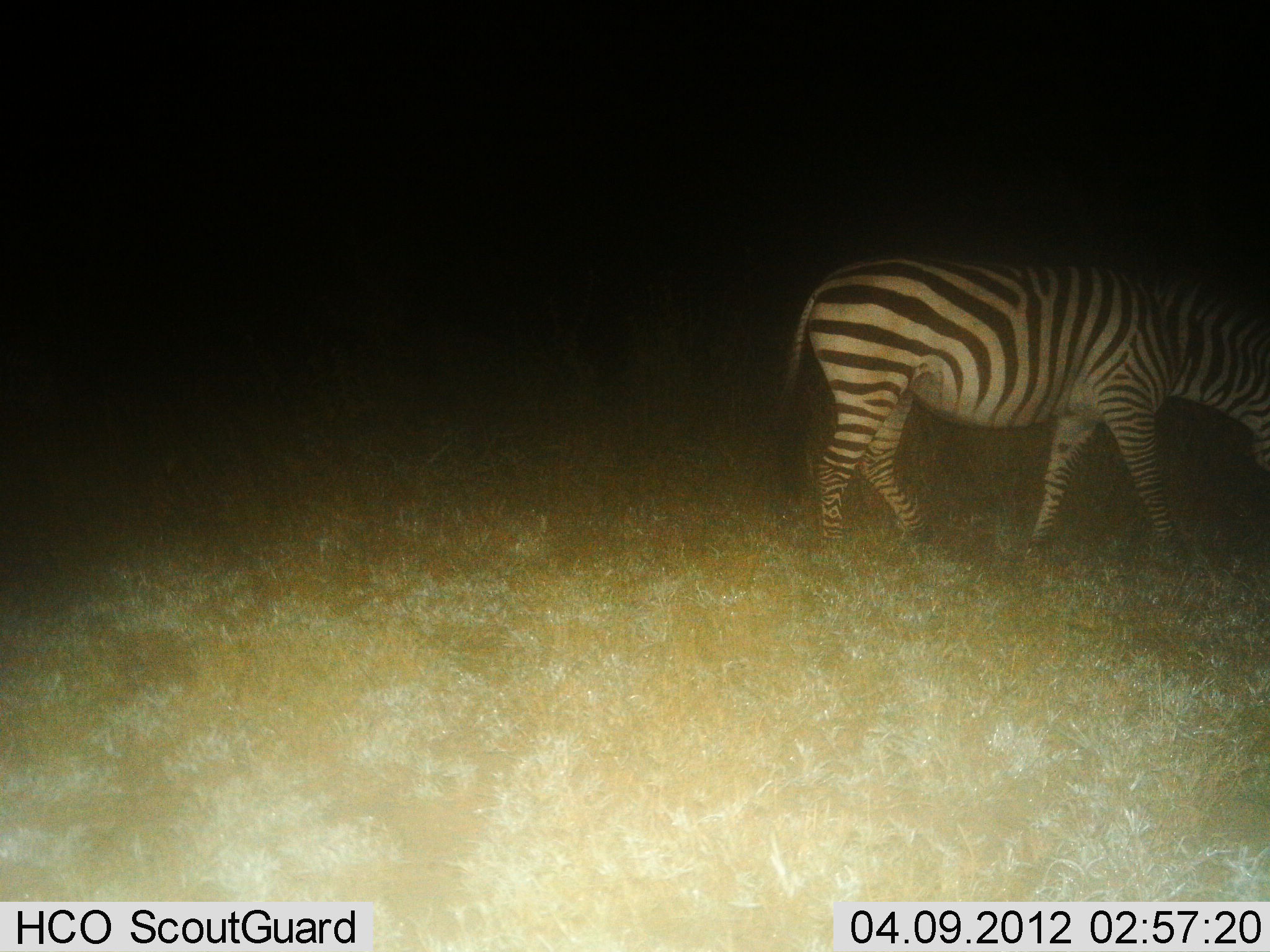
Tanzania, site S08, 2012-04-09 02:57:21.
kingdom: Animalia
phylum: Chordata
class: Mammalia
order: Perissodactyla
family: Equidae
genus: Equus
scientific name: Equus quagga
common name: plains zebra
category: zebra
Zebra (plains zebra) (Equus quagga), count 1. Behavior (volunteer vote fractions): standing 17%, resting 0%, moving 43%, interacting 0%. Young present (vote fraction): 0%. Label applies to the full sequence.